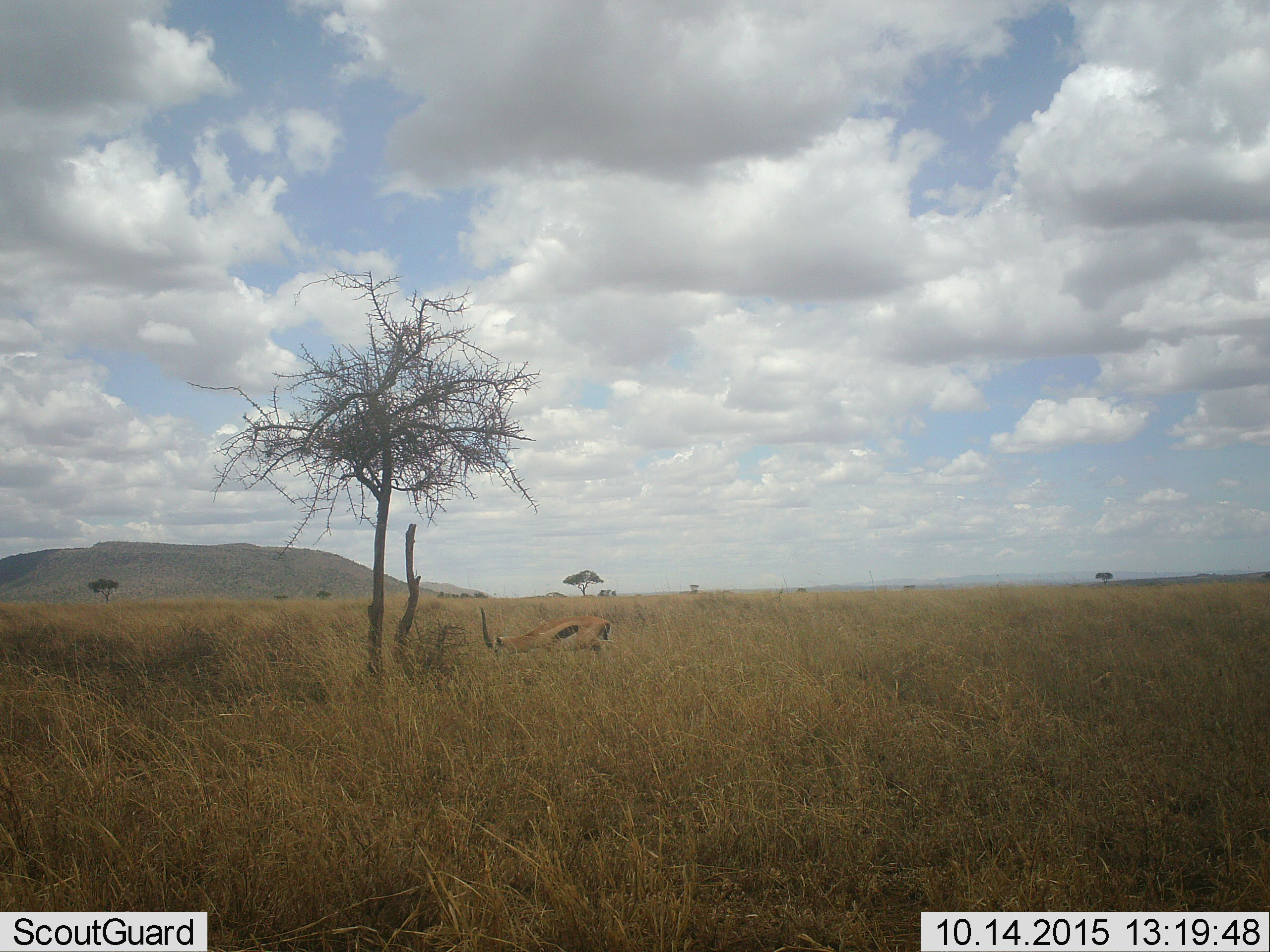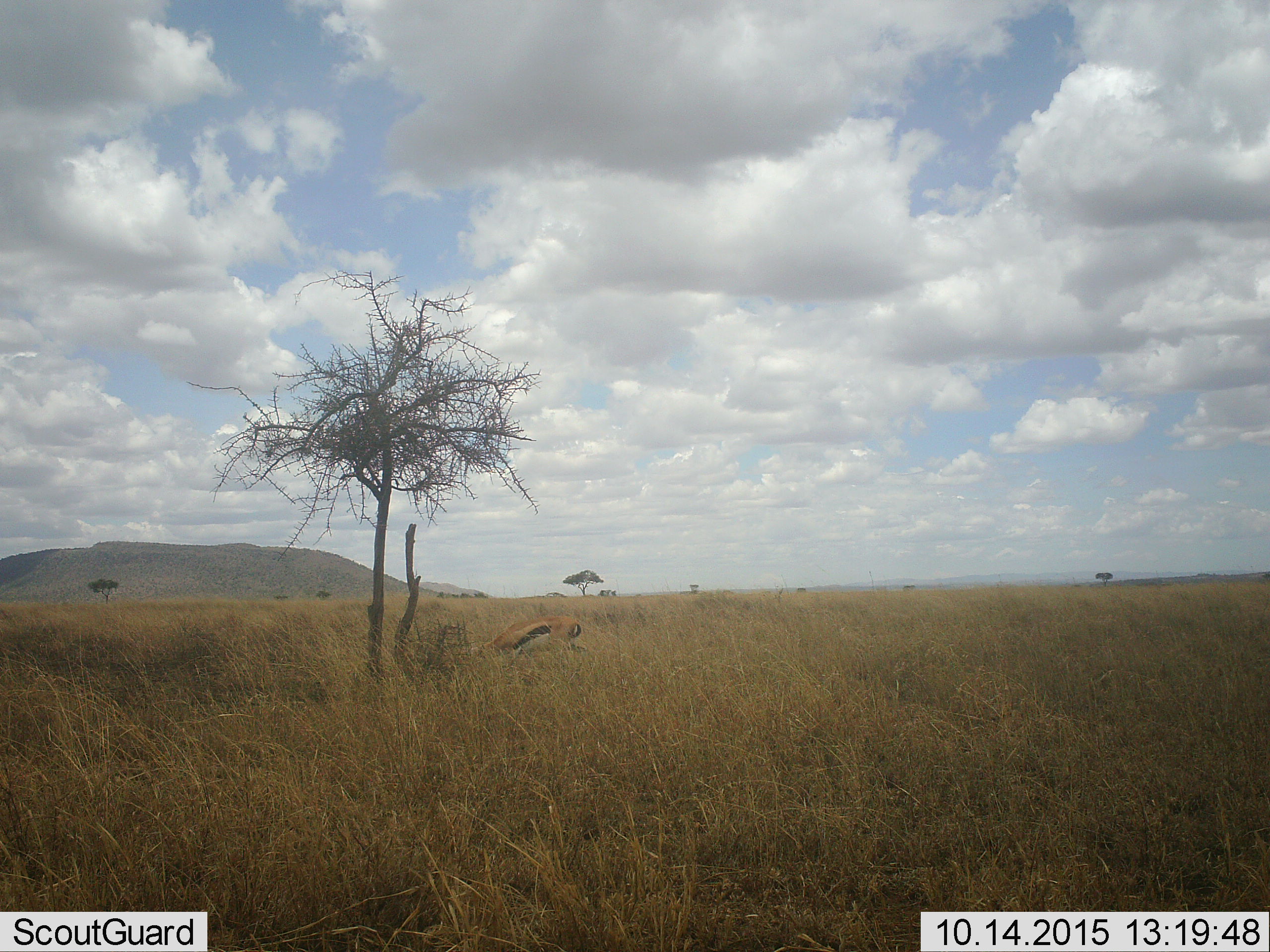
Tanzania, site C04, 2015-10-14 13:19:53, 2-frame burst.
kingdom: Animalia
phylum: Chordata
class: Mammalia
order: Artiodactyla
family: Bovidae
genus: Eudorcas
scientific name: Eudorcas thomsonii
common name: thomson's gazelle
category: gazellethomsons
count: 1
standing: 33%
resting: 0%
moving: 20%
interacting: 0%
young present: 0%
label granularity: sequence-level